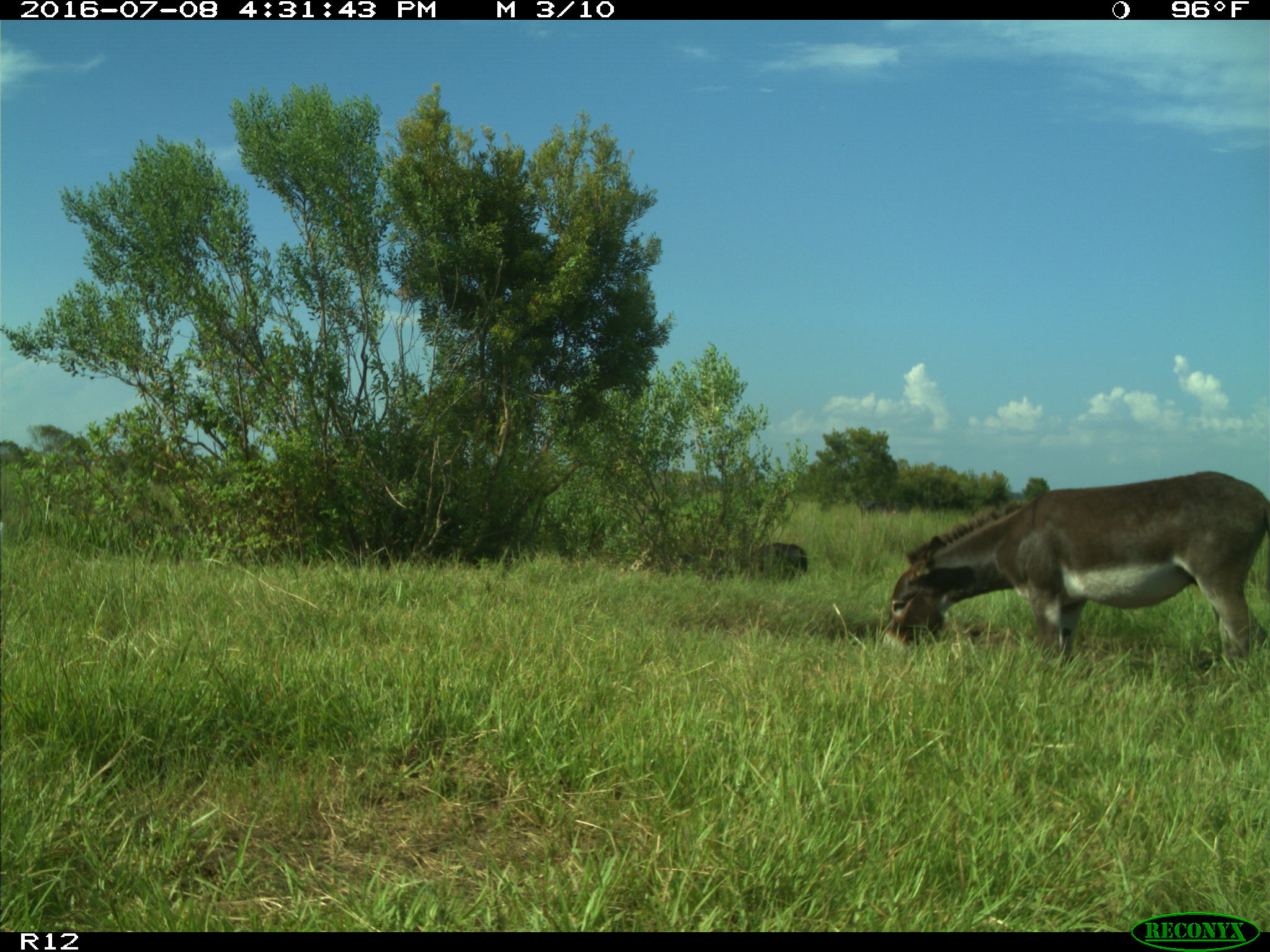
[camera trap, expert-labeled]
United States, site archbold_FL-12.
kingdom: Animalia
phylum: Chordata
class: Mammalia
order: Artiodactyla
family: Bovidae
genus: Bos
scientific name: Bos taurus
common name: domestic cow